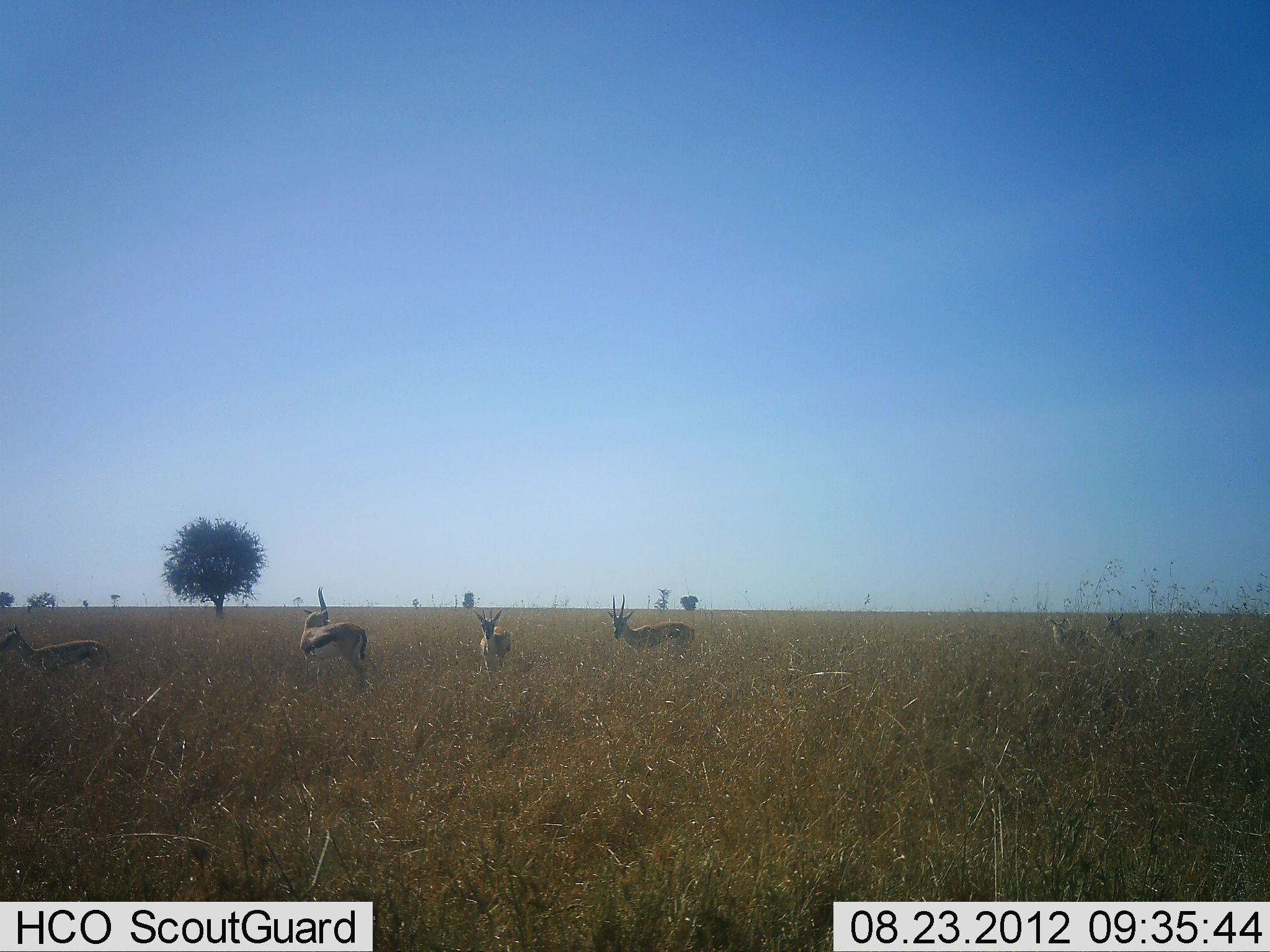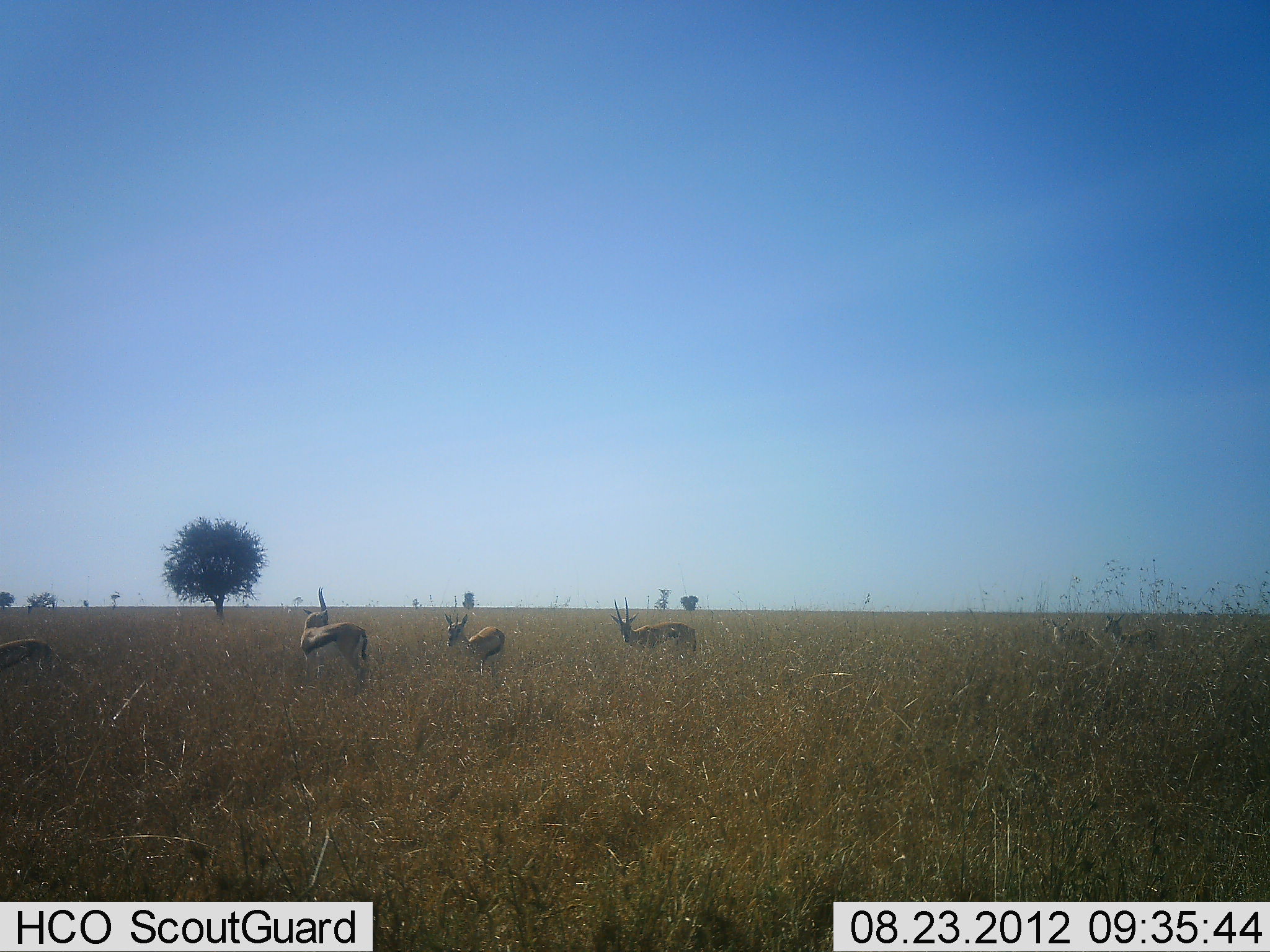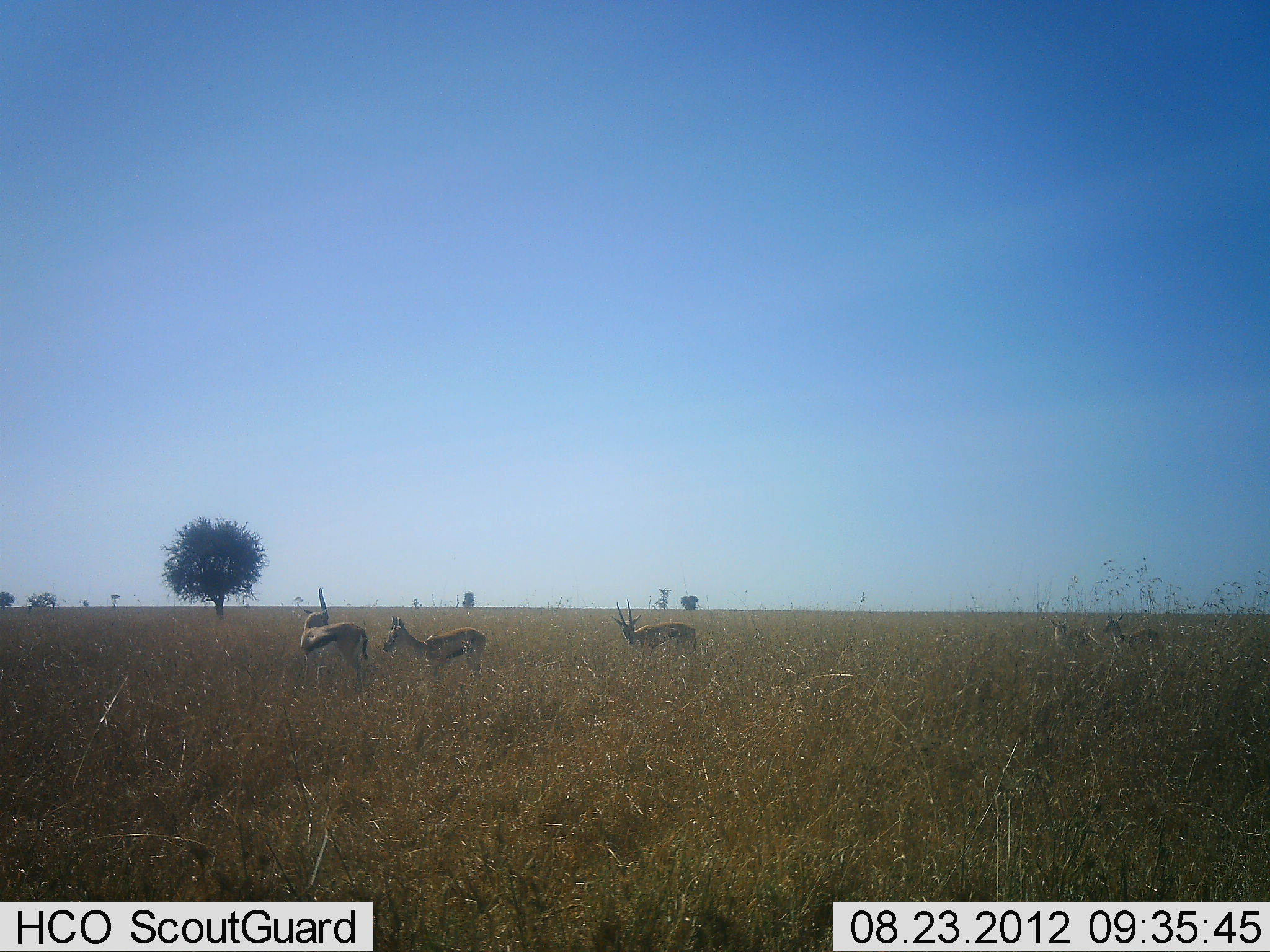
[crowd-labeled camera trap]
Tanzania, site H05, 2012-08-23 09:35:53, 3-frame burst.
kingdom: Animalia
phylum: Chordata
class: Mammalia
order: Artiodactyla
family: Bovidae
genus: Eudorcas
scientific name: Eudorcas thomsonii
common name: thomson's gazelle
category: gazellethomsons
Gazellethomsons (thomson's gazelle) (Eudorcas thomsonii), count 6. Behavior (volunteer vote fractions): standing 90%, resting 0%, moving 90%, interacting 0%. Young present (vote fraction): 10%. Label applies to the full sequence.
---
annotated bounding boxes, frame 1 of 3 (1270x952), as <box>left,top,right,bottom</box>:
animal: <box>300,586,375,700</box>; <box>0,623,113,696</box>; <box>606,594,696,663</box>; <box>472,606,512,685</box>; <box>1102,614,1159,658</box>; <box>1046,618,1095,658</box>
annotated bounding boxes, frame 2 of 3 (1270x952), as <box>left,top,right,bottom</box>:
animal: <box>300,587,371,695</box>; <box>610,596,696,660</box>; <box>443,610,507,680</box>; <box>1102,612,1164,671</box>; <box>0,638,61,688</box>; <box>1048,618,1092,654</box>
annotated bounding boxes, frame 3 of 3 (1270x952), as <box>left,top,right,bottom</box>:
animal: <box>296,586,370,697</box>; <box>381,614,486,688</box>; <box>608,598,698,662</box>; <box>1101,612,1162,666</box>; <box>1047,618,1091,655</box>